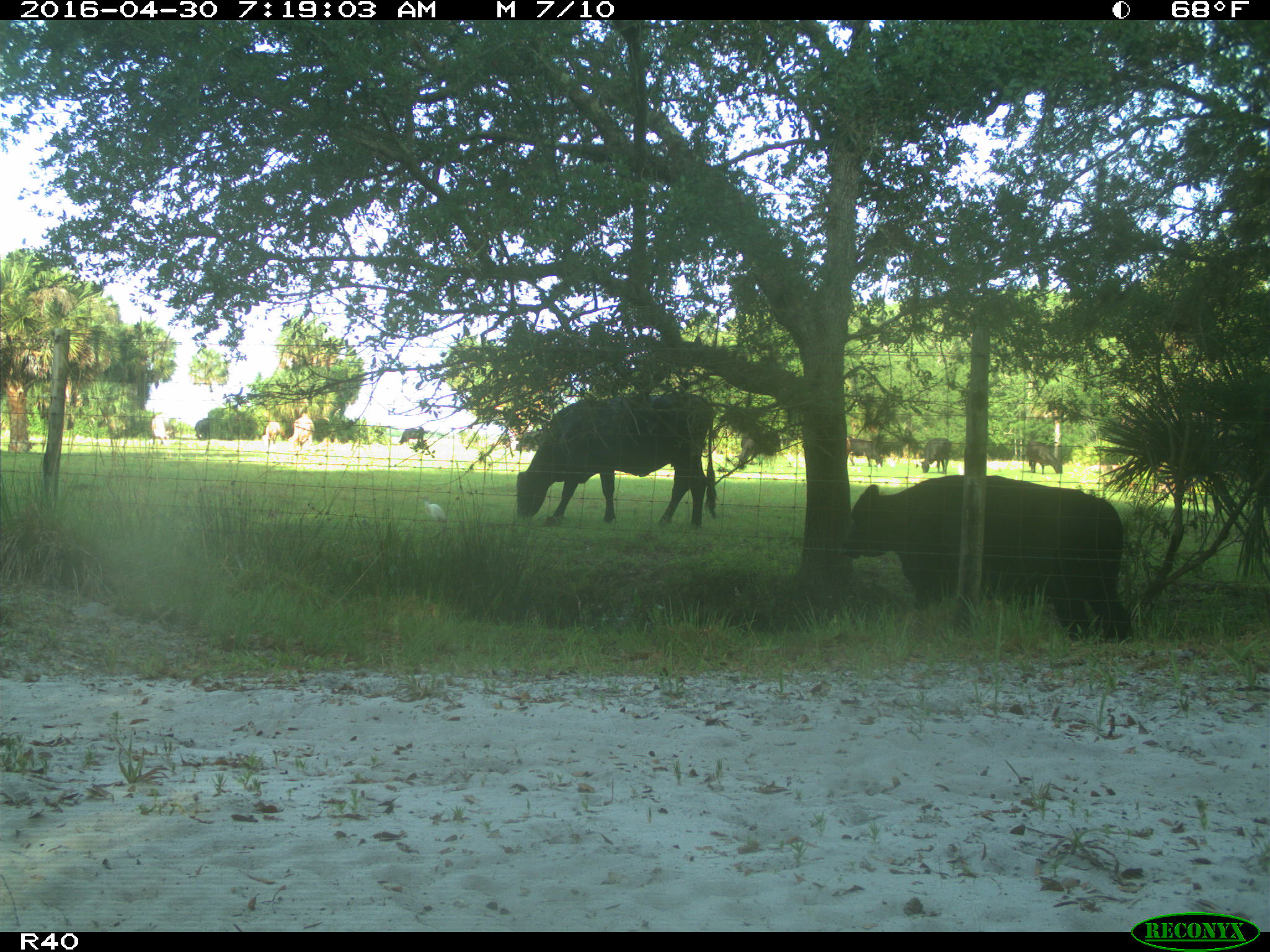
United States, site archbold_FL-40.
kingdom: Animalia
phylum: Chordata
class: Mammalia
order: Artiodactyla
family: Bovidae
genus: Bos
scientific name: Bos taurus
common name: domestic cow